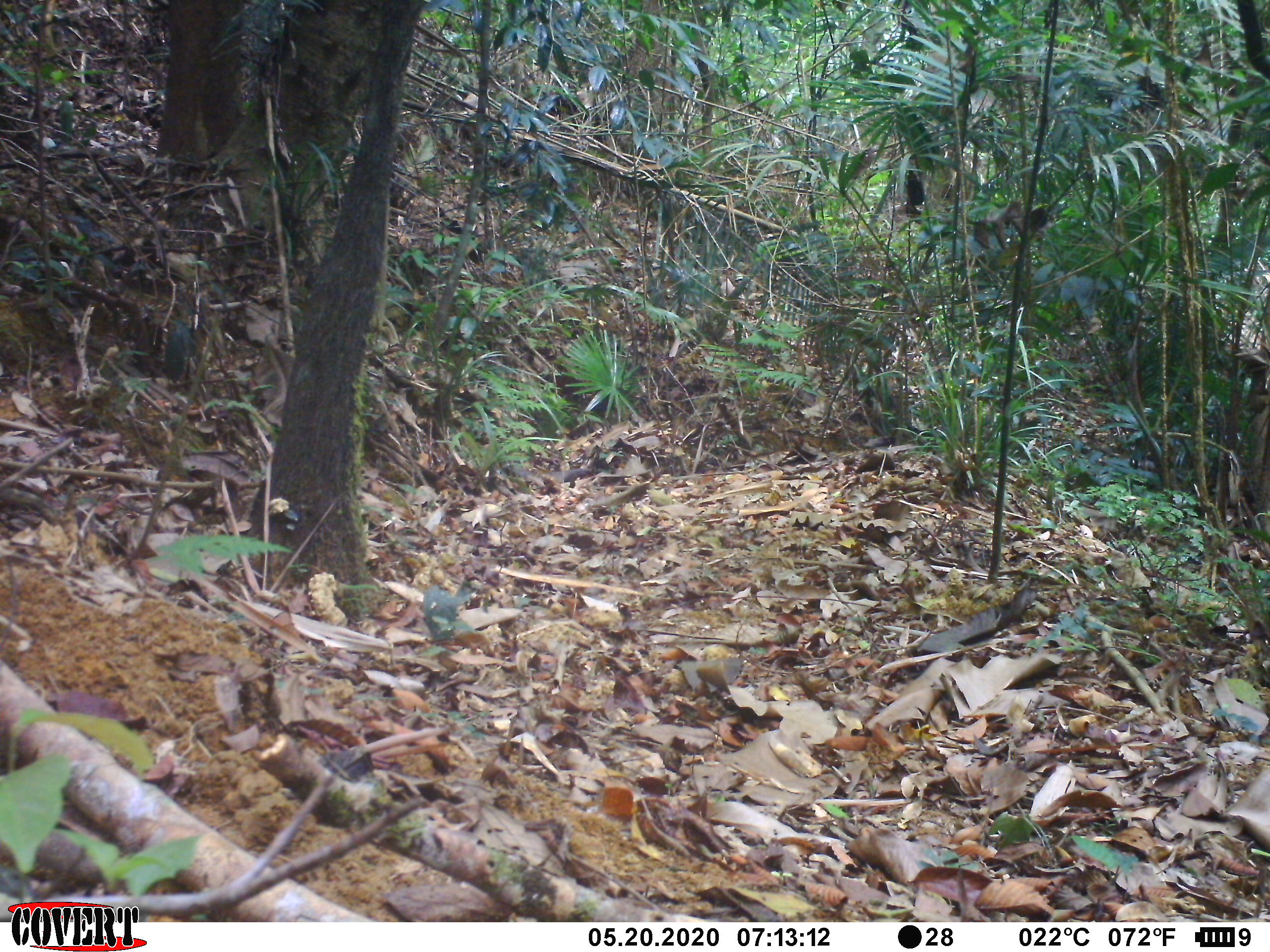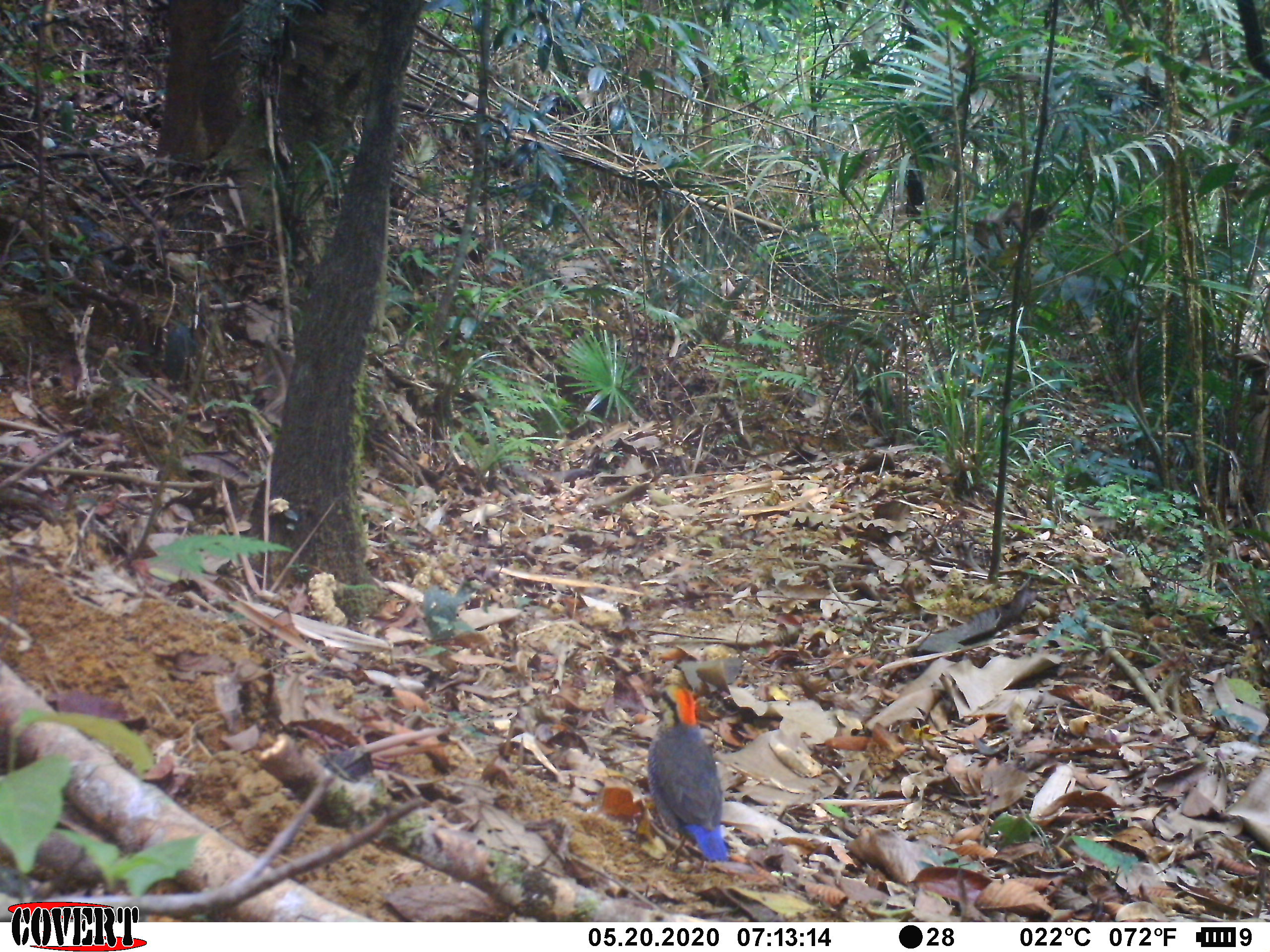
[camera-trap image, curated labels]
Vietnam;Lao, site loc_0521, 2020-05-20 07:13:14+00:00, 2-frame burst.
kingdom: Animalia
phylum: Chordata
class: Mammalia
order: Carnivora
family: Mustelidae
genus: Melogale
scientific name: Melogale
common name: ferret badger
Ferret badger (Melogale). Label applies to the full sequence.